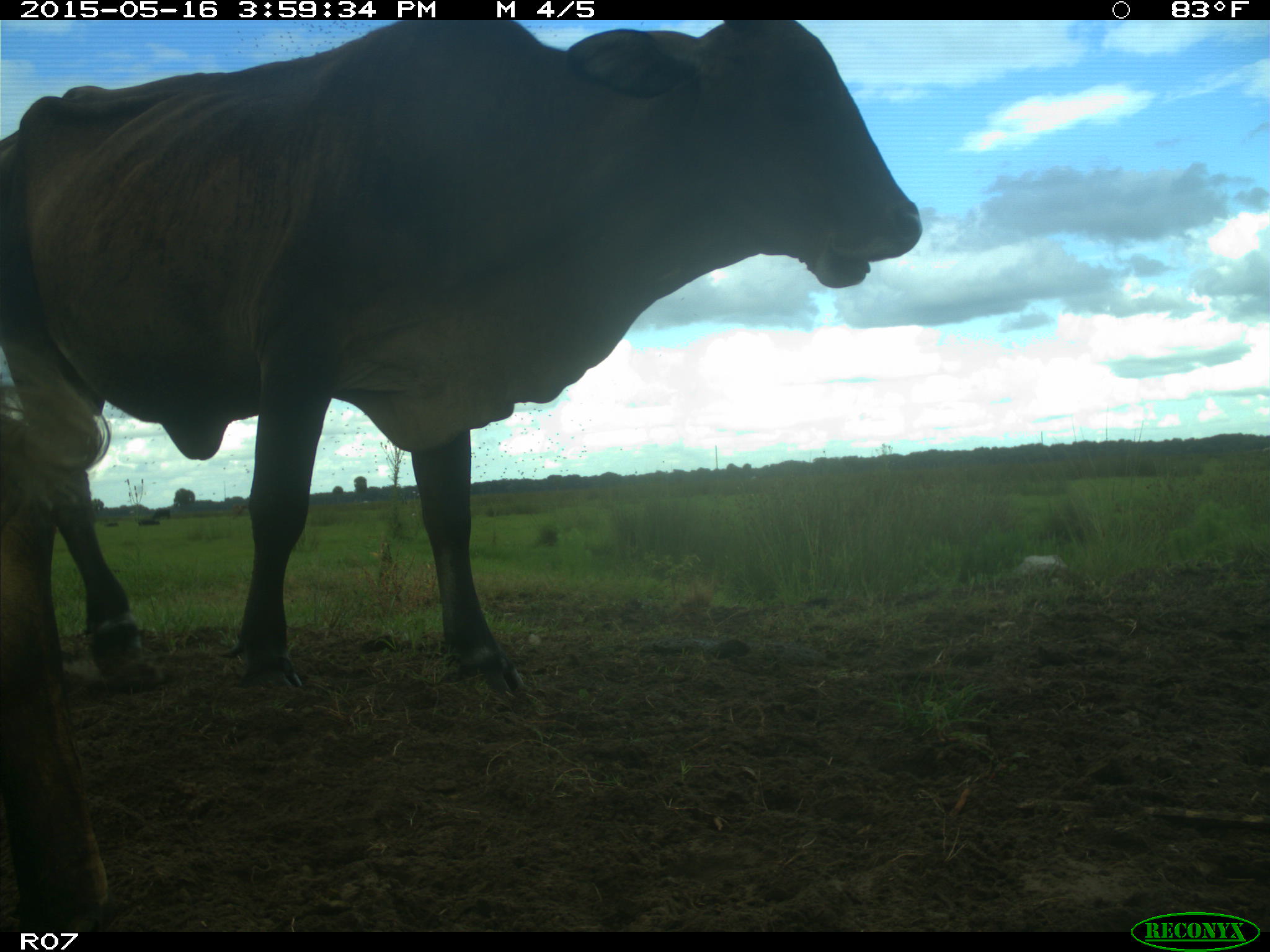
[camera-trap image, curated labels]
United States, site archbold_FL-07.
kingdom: Animalia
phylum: Chordata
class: Mammalia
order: Artiodactyla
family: Bovidae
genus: Bos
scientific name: Bos taurus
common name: domestic cow